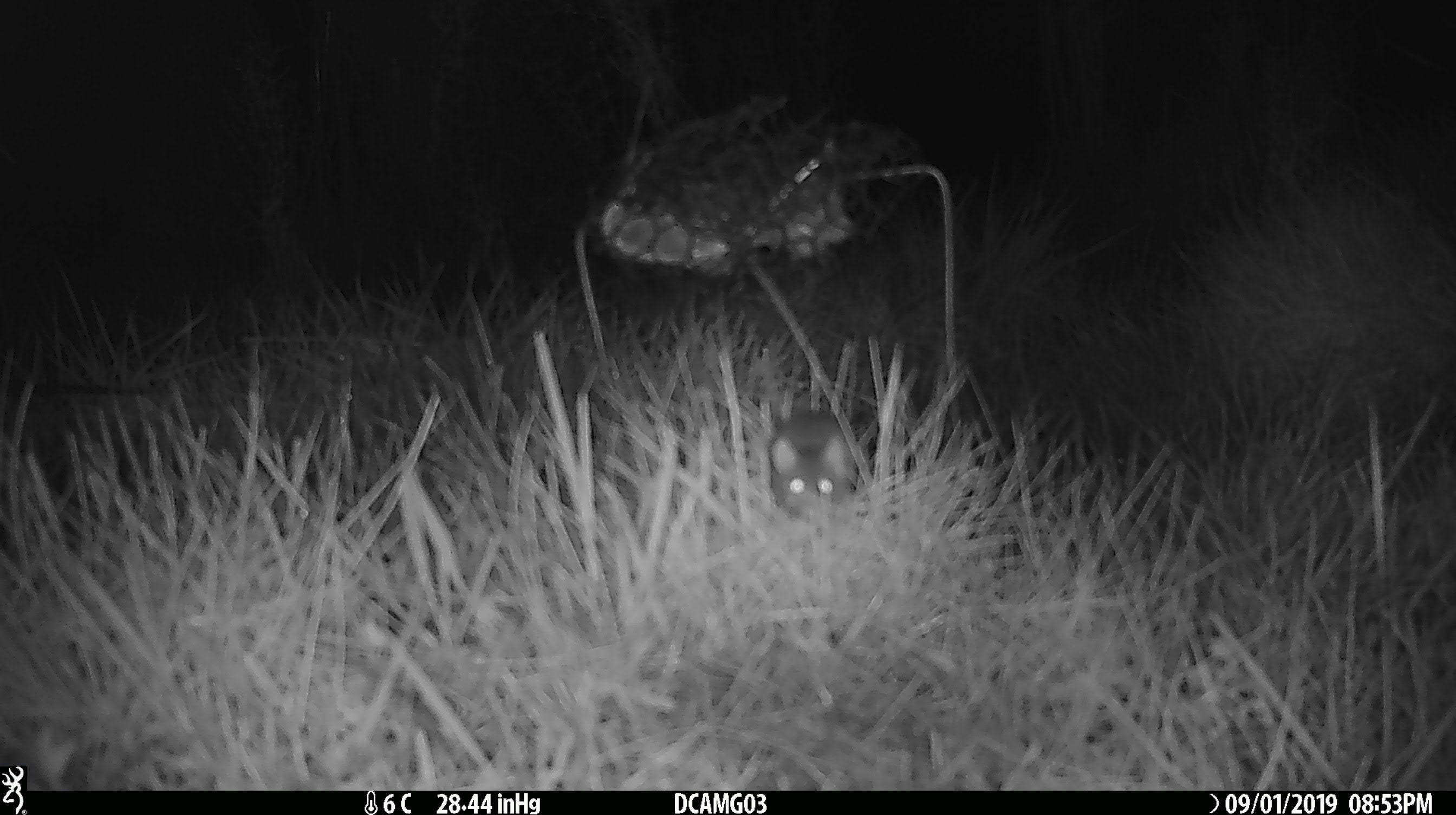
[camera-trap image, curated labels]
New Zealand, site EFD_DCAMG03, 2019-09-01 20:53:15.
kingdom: Animalia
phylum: Chordata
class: Mammalia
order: Rodentia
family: Muridae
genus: Mus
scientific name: Mus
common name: mouse